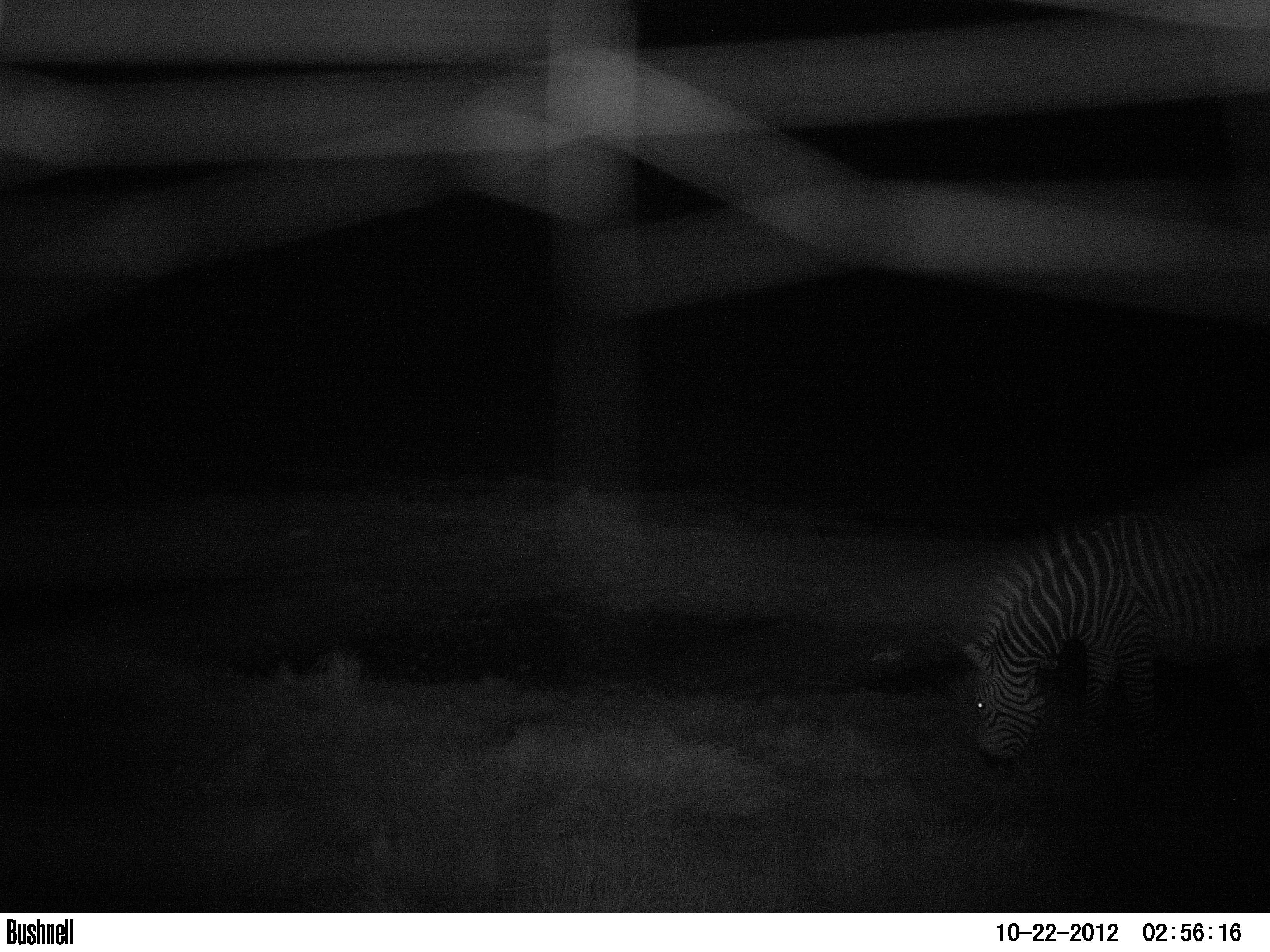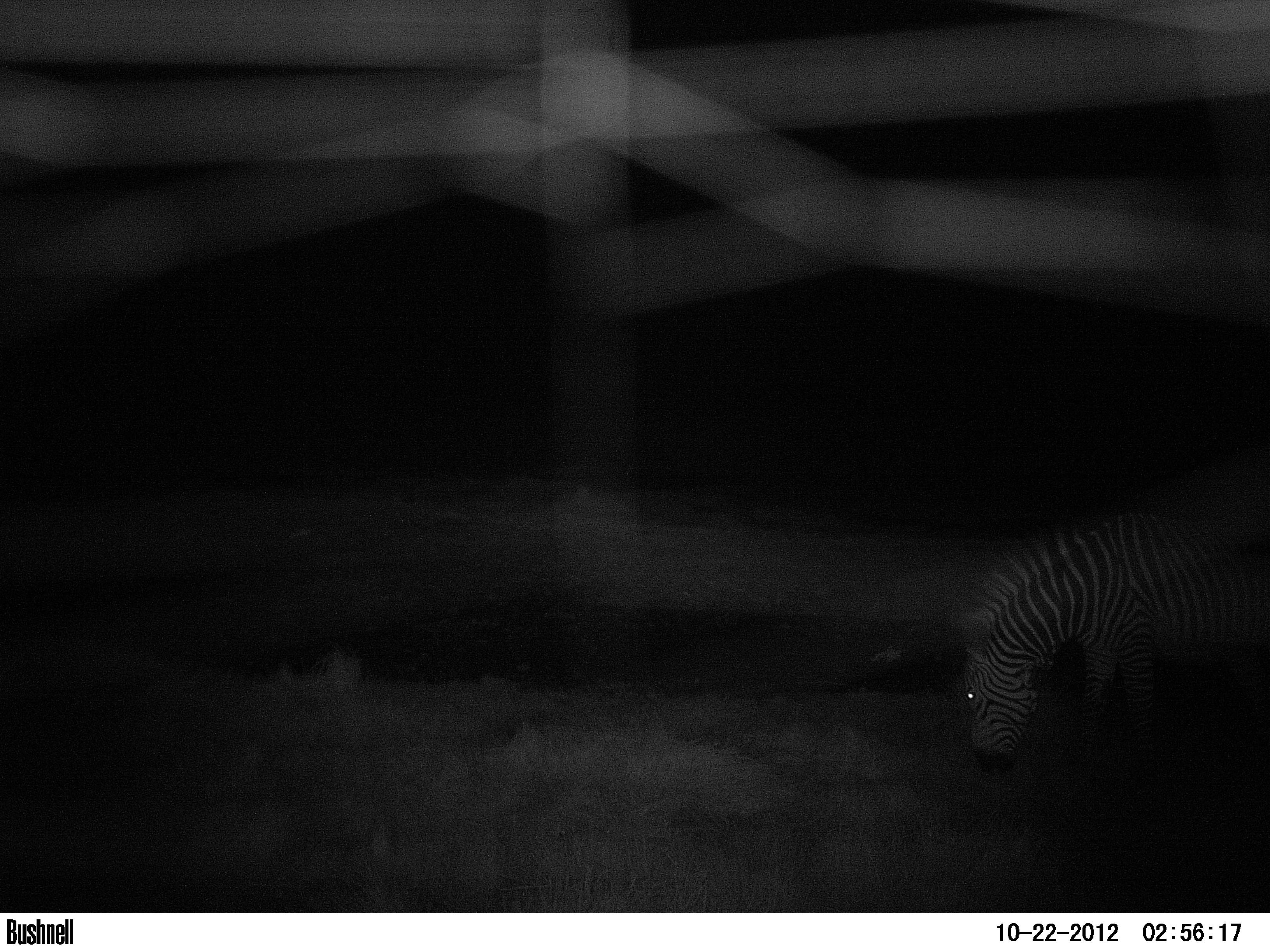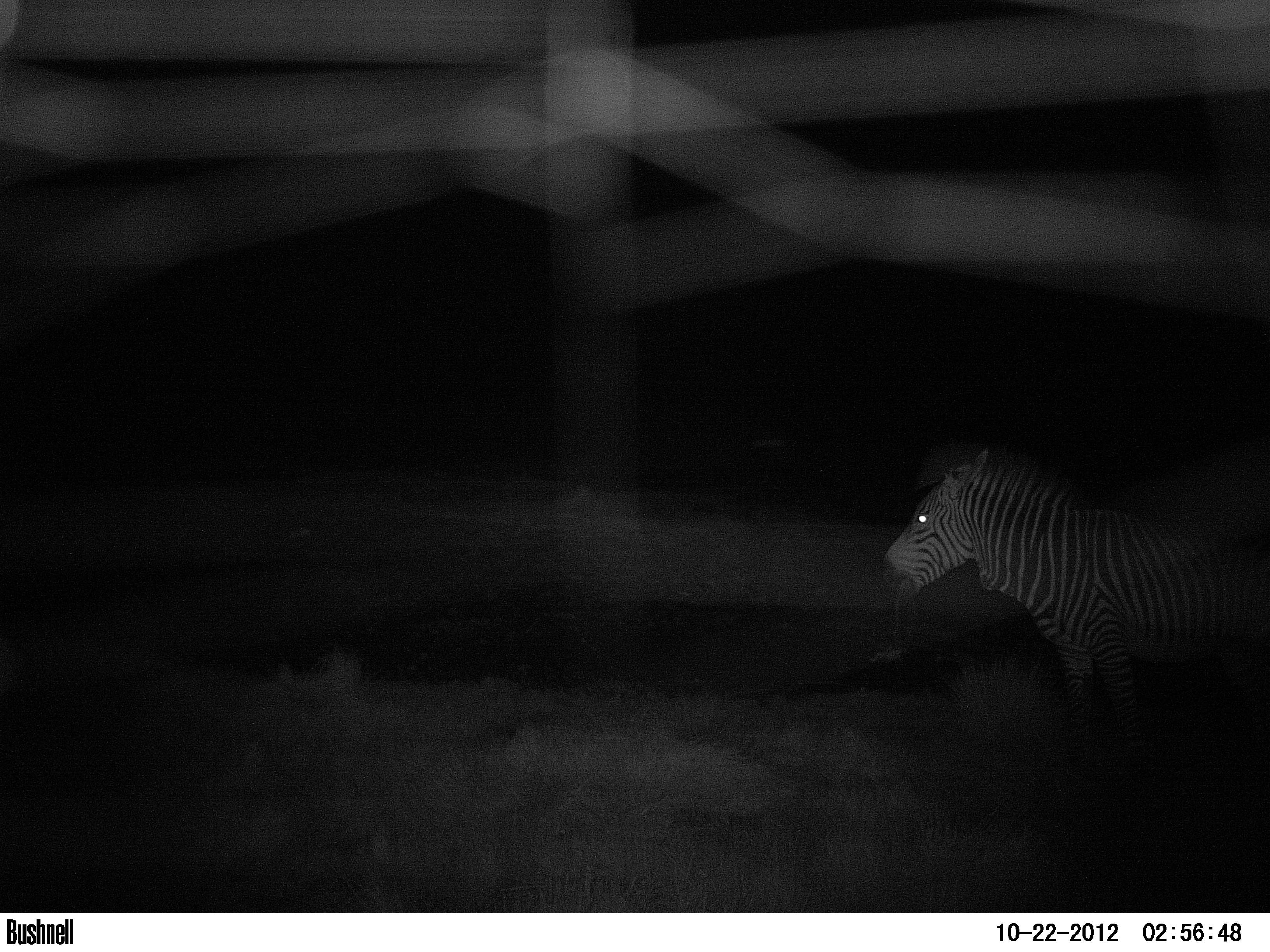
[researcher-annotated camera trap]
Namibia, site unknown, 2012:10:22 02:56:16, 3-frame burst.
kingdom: Animalia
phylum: Chordata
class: Mammalia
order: Perissodactyla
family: Equidae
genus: Equus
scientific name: Equus zebra hartmannae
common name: hartmann's mountain zebra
Equus zebra hartmannae (hartmann's mountain zebra).